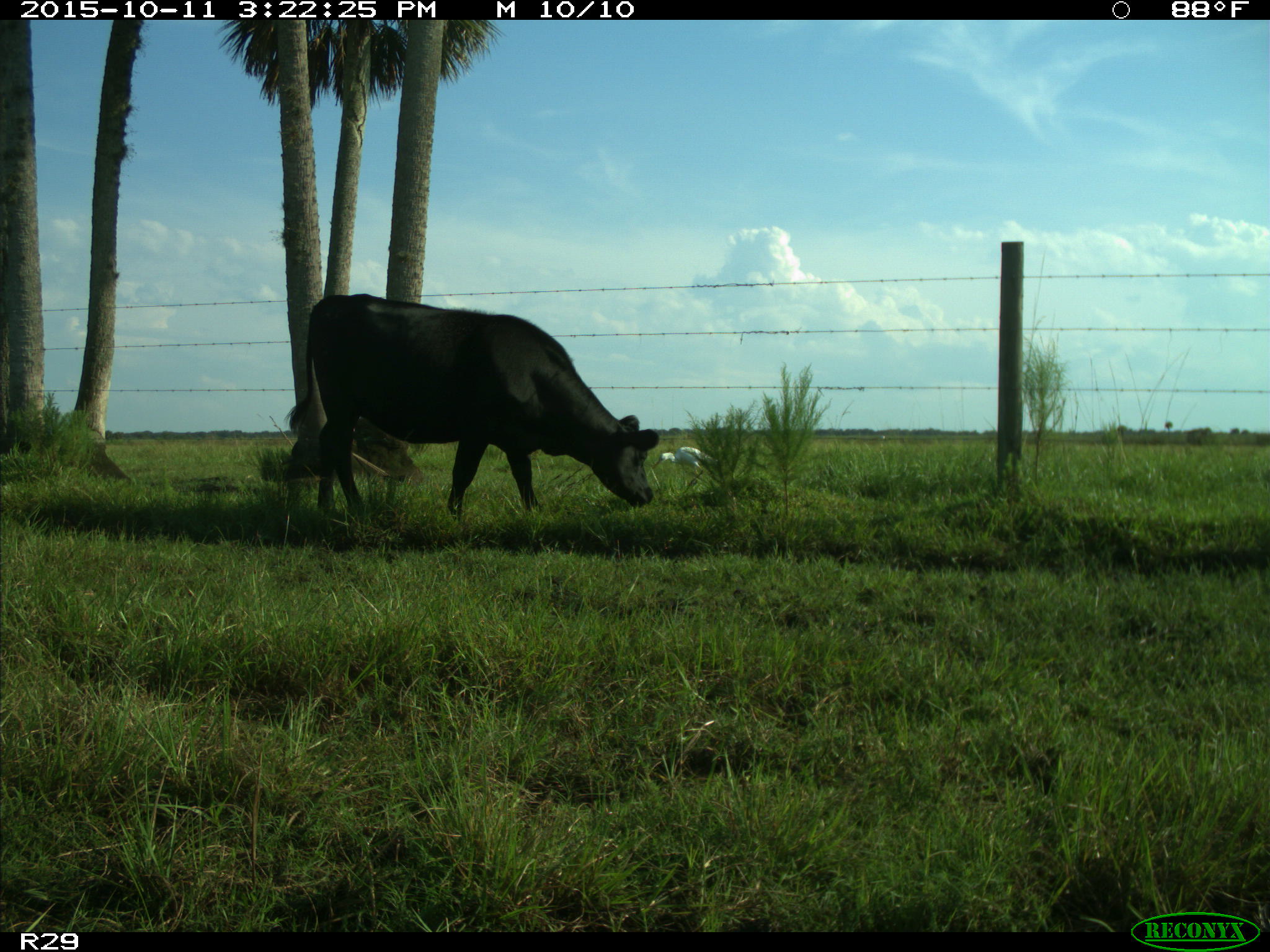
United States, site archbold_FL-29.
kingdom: Animalia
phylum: Chordata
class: Mammalia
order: Artiodactyla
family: Bovidae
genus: Bos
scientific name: Bos taurus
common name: domestic cow